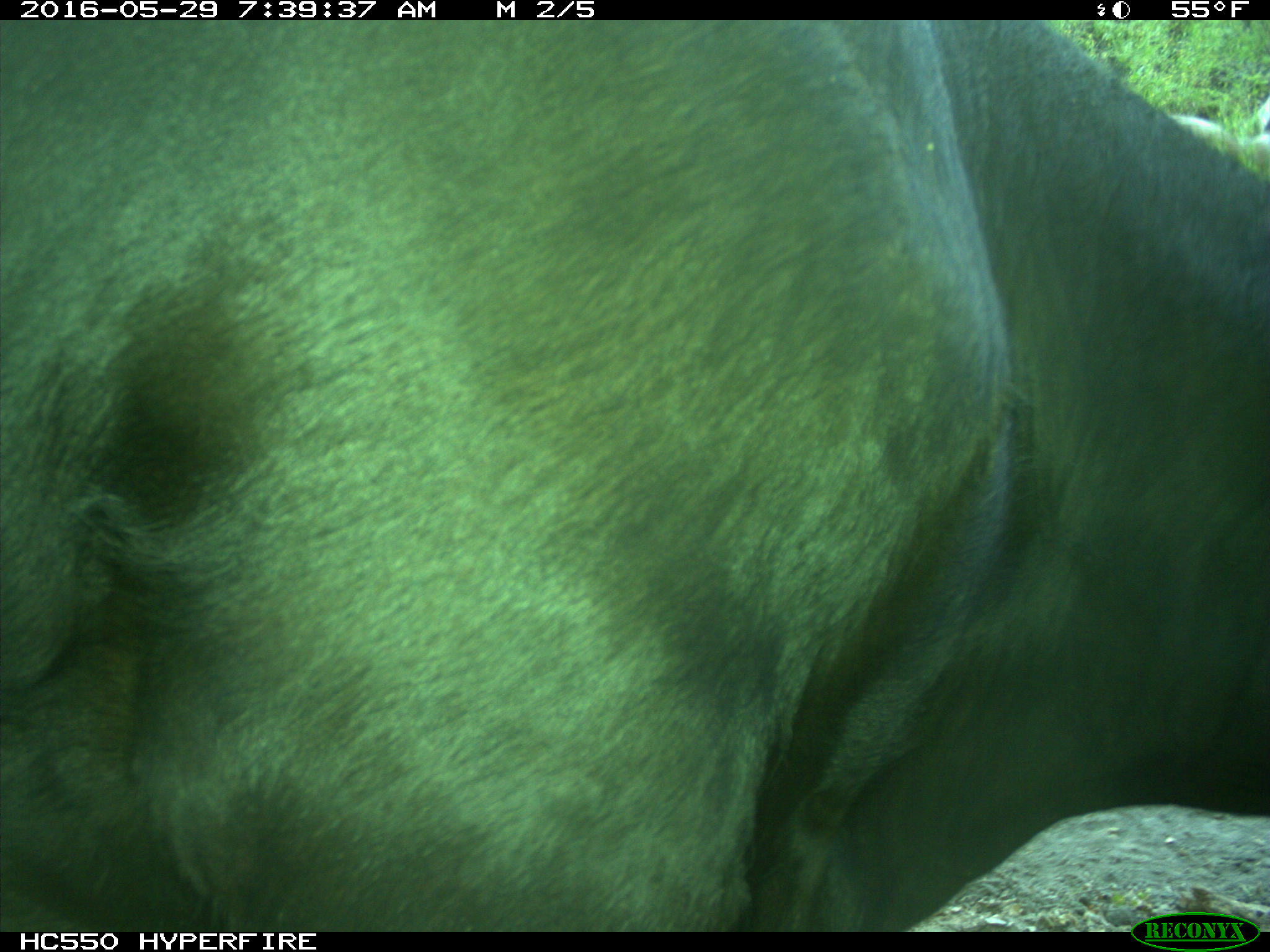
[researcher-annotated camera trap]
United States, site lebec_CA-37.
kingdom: Animalia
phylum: Chordata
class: Mammalia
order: Artiodactyla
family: Bovidae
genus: Bos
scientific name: Bos taurus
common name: domestic cow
Bos taurus (domestic cow).